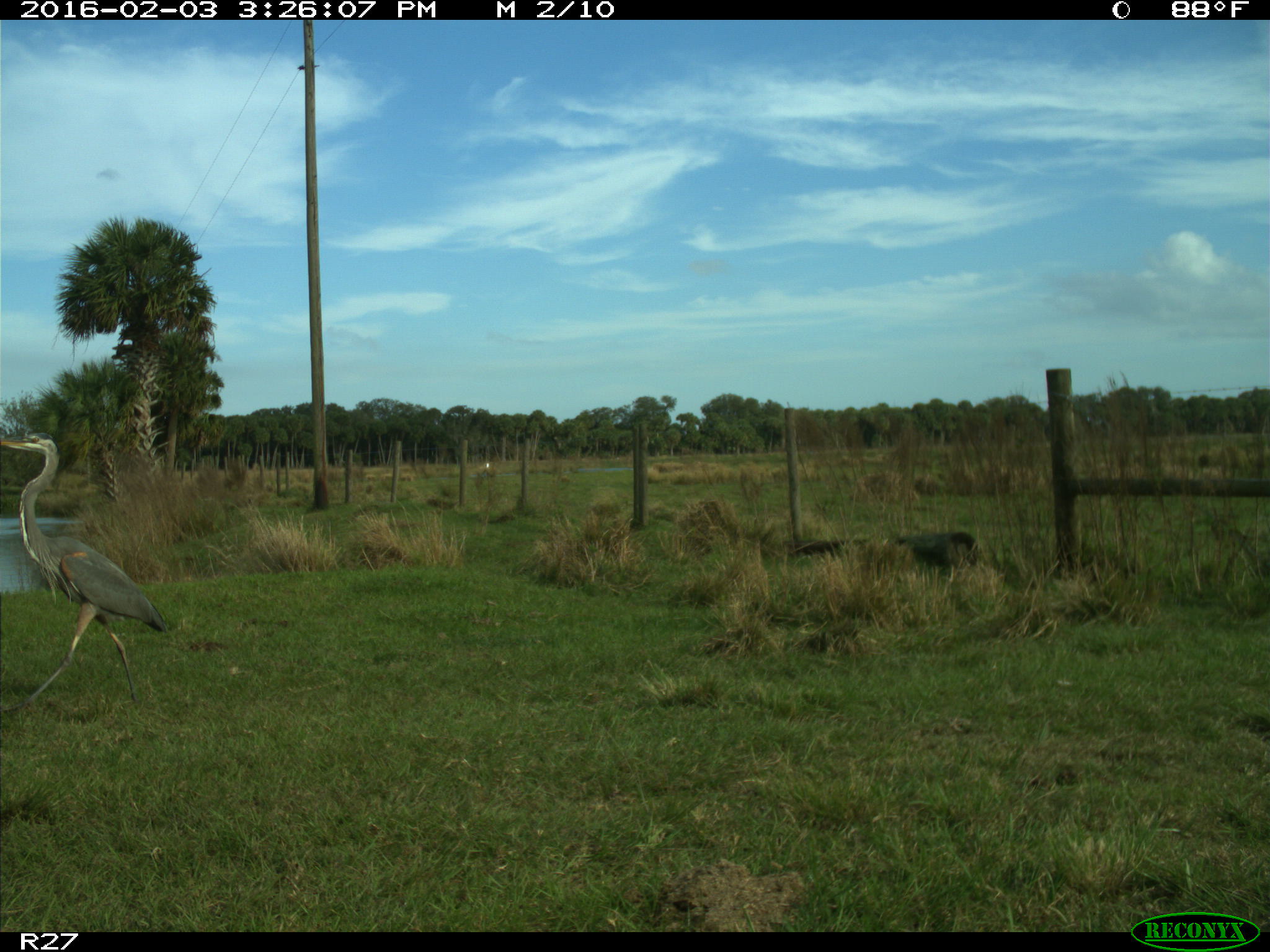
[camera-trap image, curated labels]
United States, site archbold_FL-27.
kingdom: Animalia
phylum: Chordata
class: Aves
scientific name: Aves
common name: birds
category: unidentified bird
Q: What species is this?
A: Unidentified bird (birds) (Aves).